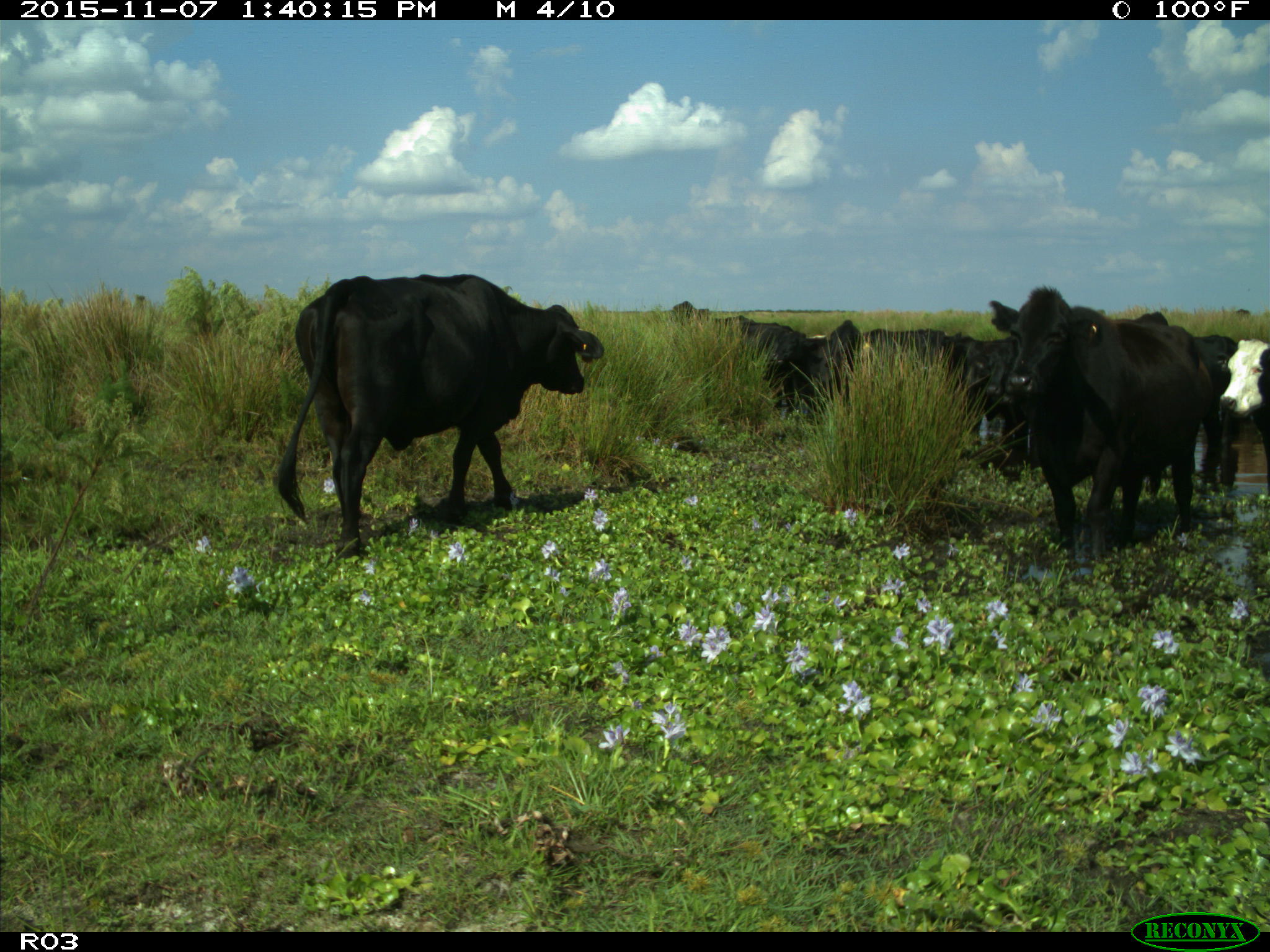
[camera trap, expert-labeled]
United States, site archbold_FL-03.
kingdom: Animalia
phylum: Chordata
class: Mammalia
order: Artiodactyla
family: Bovidae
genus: Bos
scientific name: Bos taurus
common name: domestic cow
Bos taurus (domestic cow).